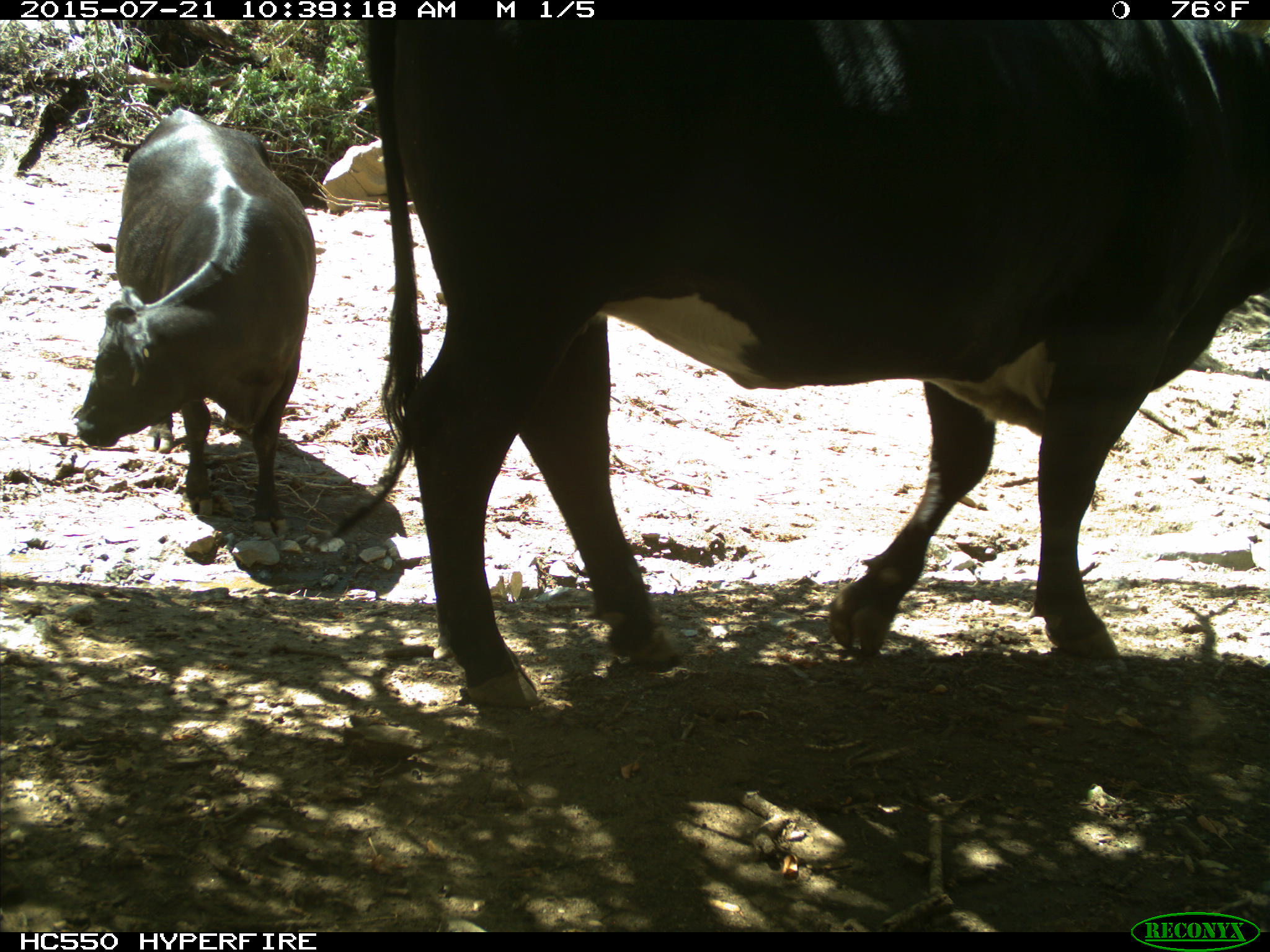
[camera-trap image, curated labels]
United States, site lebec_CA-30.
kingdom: Animalia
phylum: Chordata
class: Mammalia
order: Artiodactyla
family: Bovidae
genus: Bos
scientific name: Bos taurus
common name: domestic cow